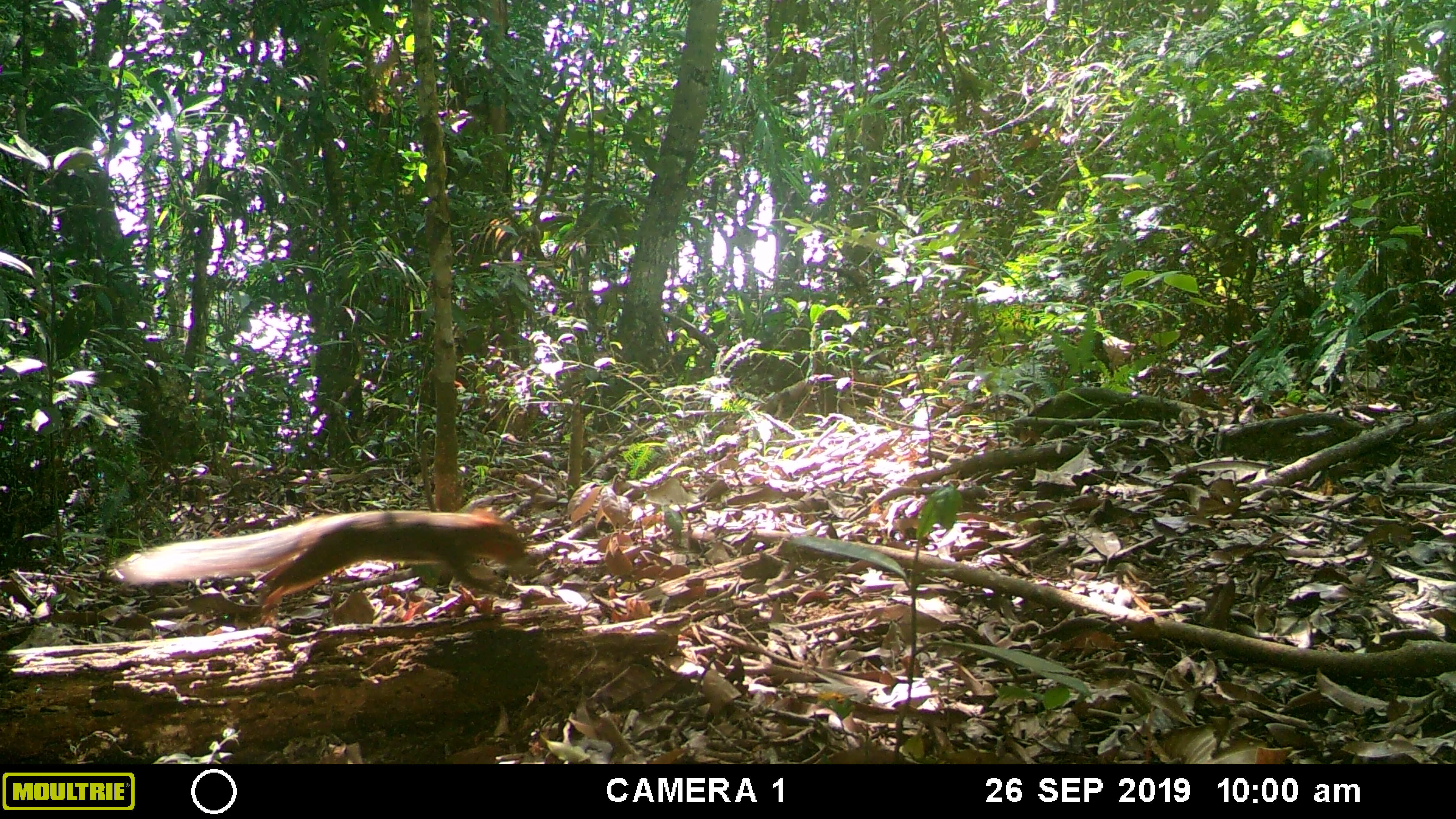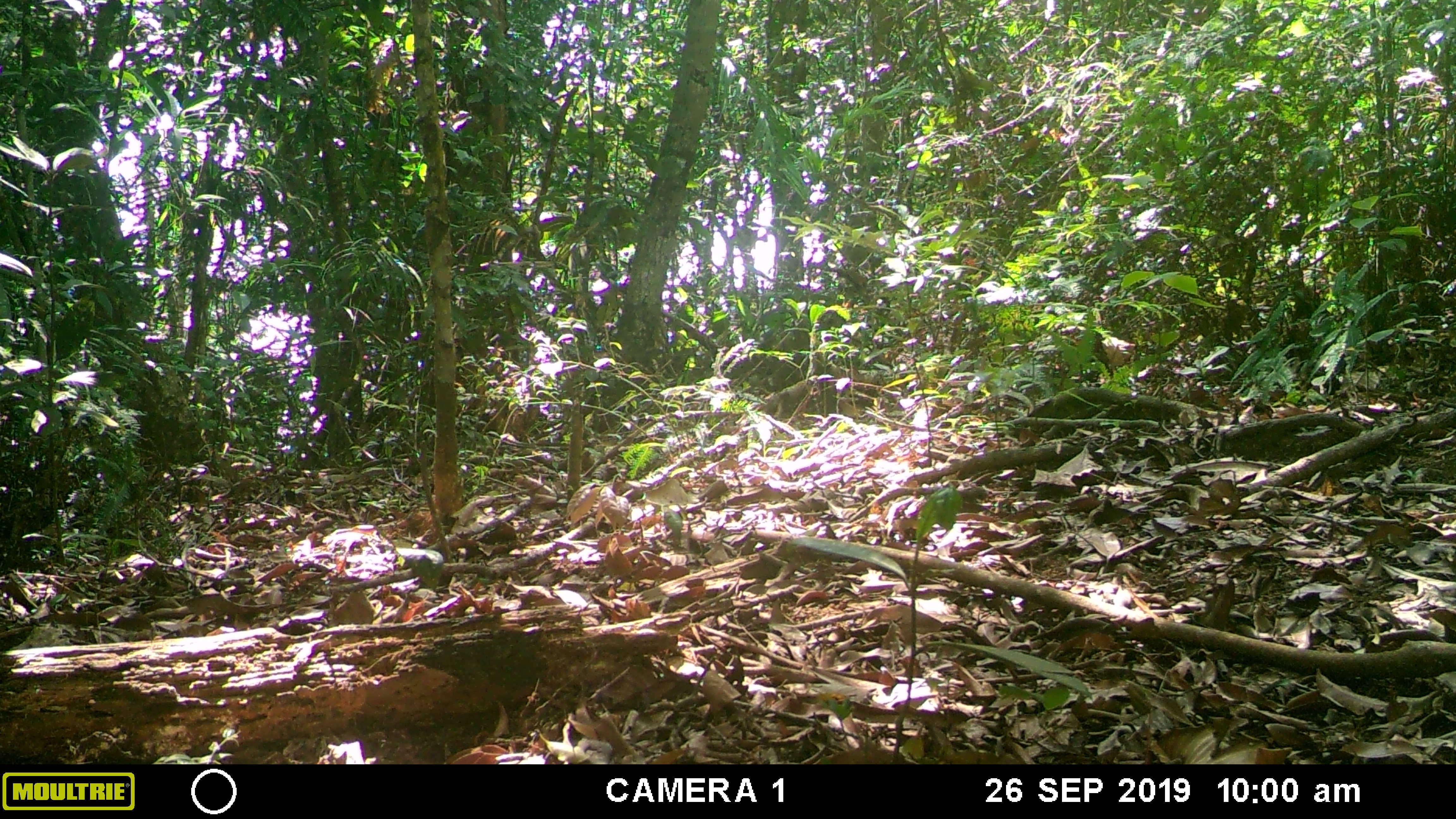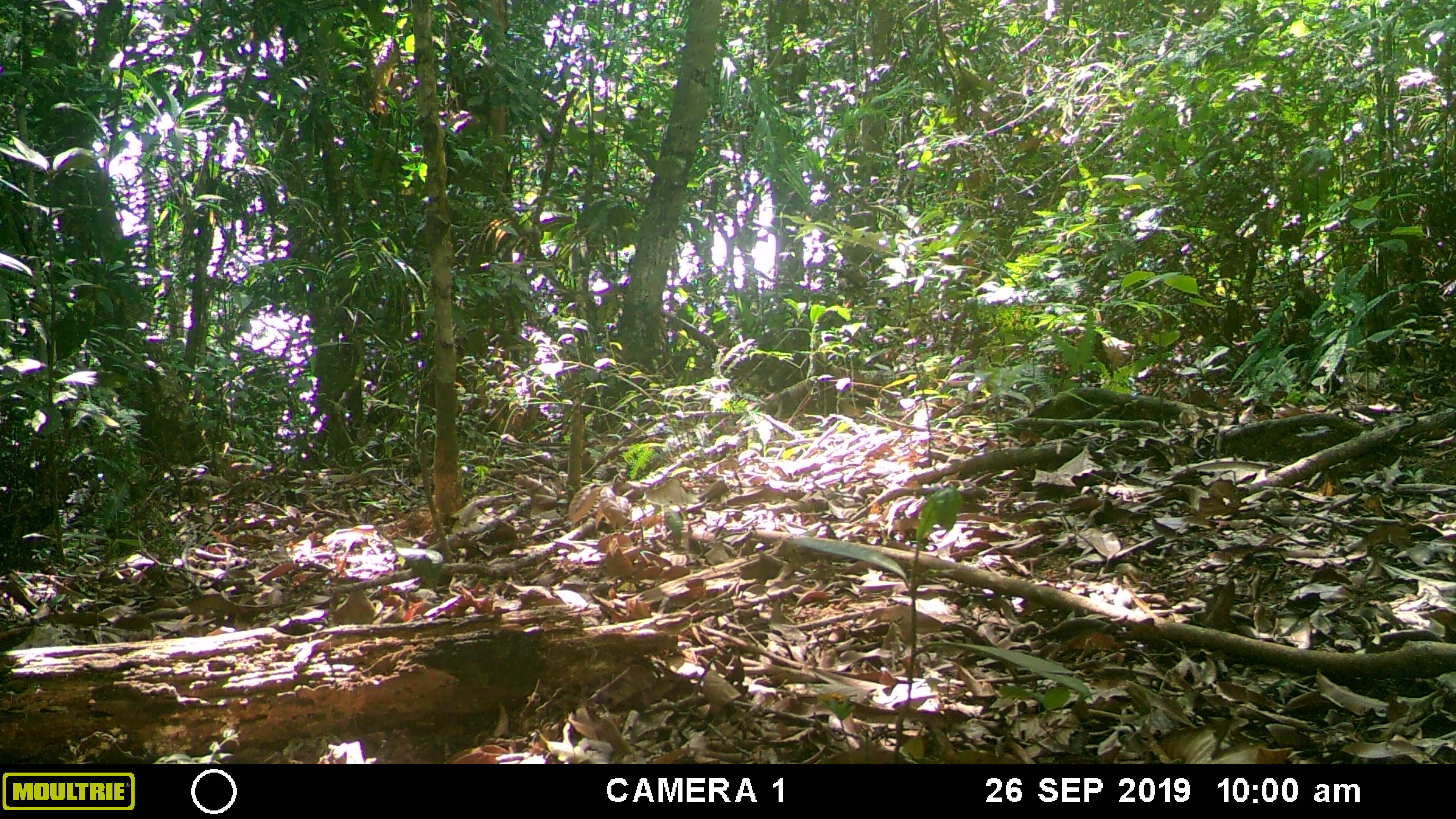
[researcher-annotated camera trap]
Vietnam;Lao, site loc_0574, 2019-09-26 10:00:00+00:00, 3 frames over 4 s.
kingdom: Animalia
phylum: Chordata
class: Mammalia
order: Rodentia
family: Sciuridae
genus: Dremomys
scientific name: Dremomys rufigenis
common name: red-cheeked squirrel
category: red cheeked squirrel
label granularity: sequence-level